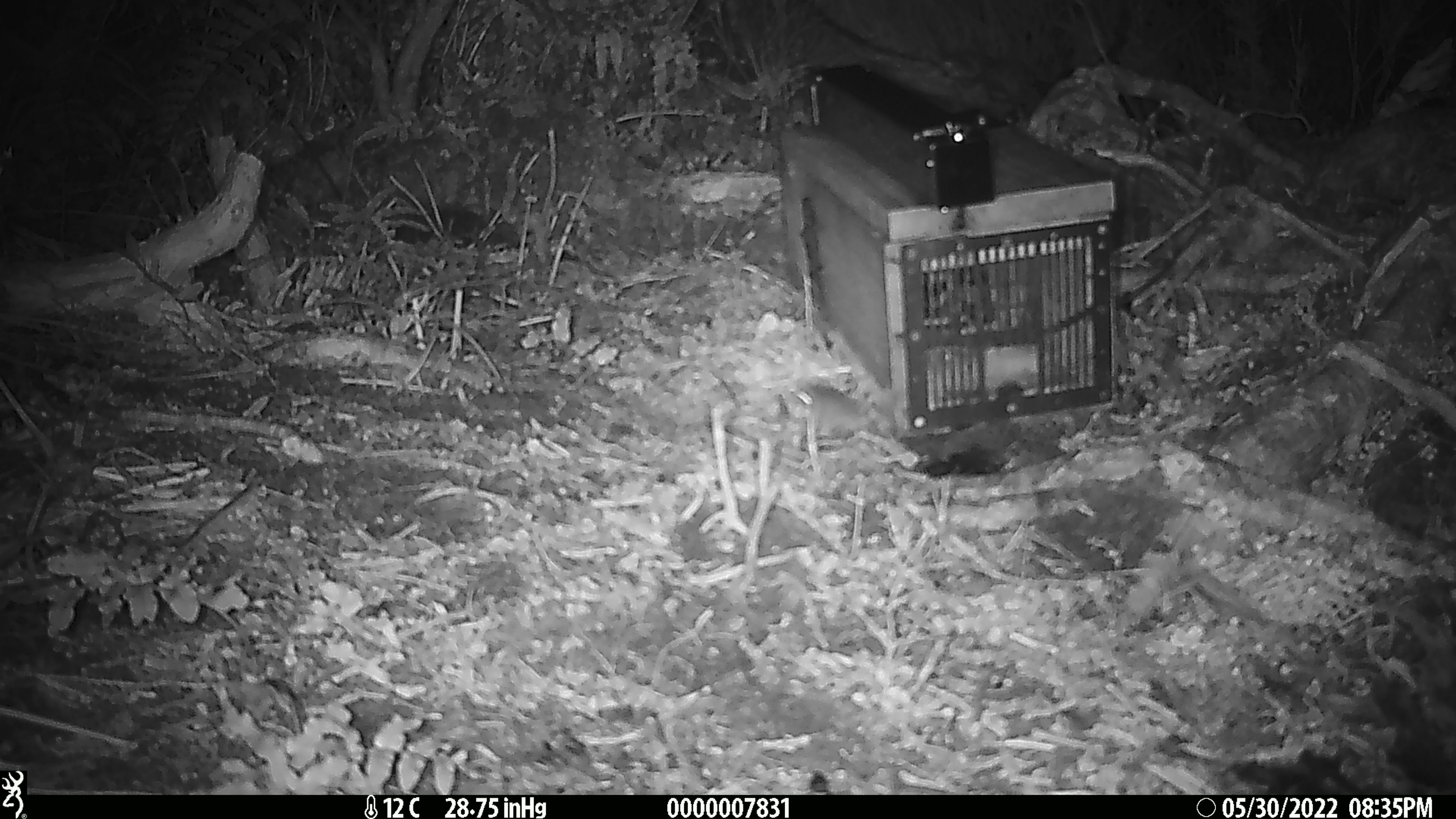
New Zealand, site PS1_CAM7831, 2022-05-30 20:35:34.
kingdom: Animalia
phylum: Chordata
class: Mammalia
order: Rodentia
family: Muridae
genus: Mus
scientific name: Mus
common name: mouse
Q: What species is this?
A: Mouse (Mus).